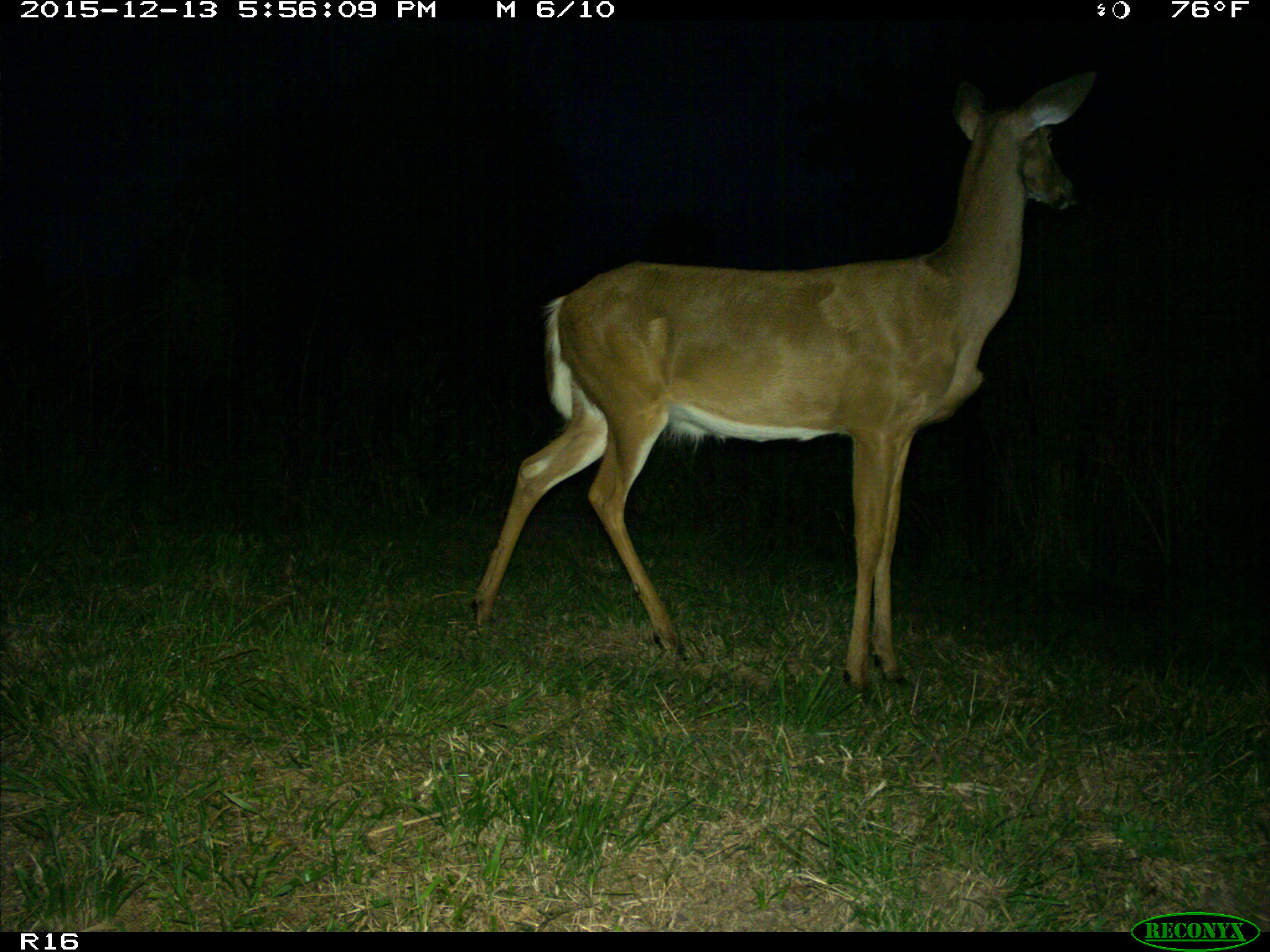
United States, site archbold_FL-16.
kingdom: Animalia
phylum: Chordata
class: Mammalia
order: Artiodactyla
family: Cervidae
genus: Odocoileus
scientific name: Odocoileus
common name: deer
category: unidentified deer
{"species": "unidentified deer (deer) (Odocoileus)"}